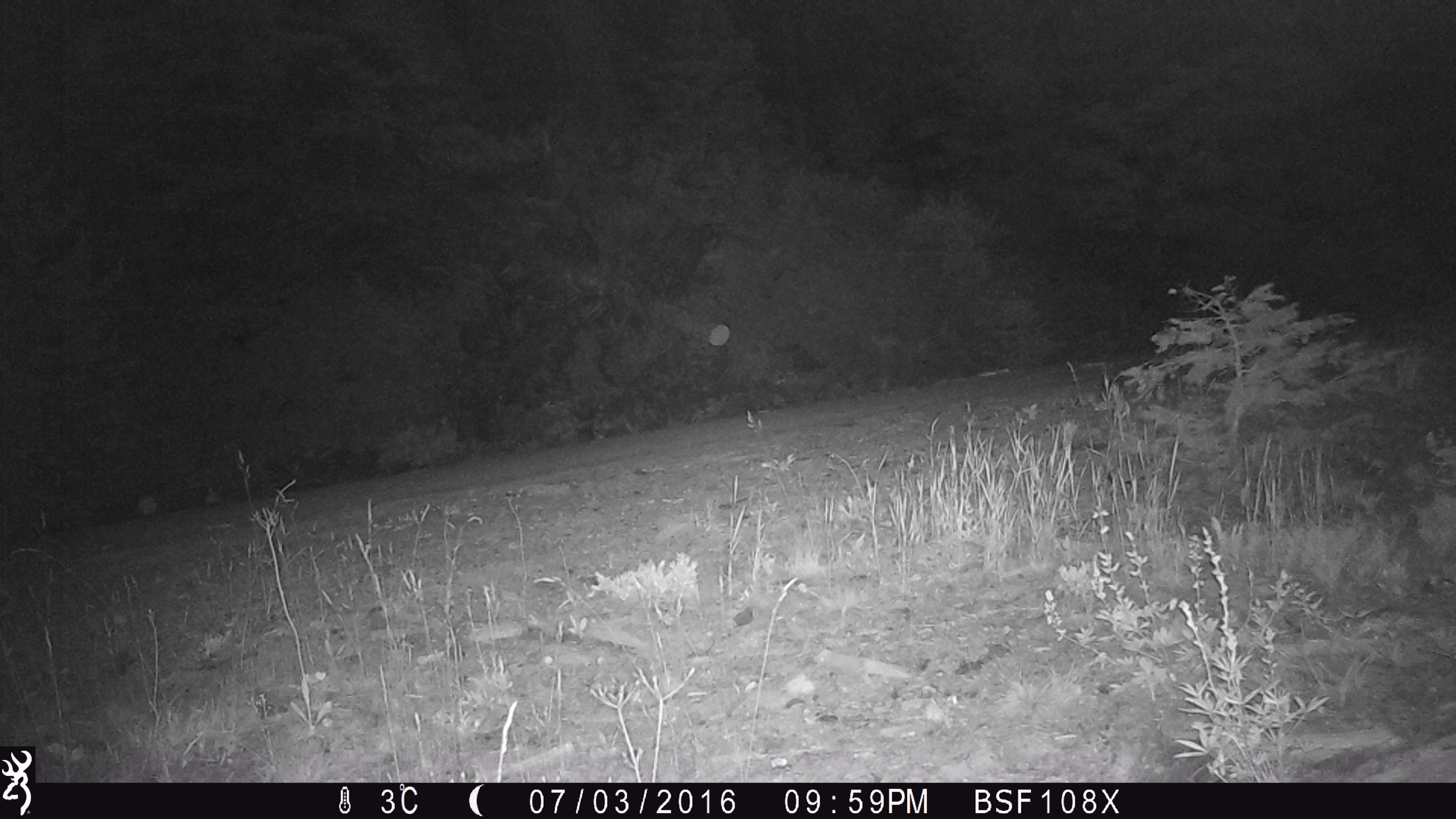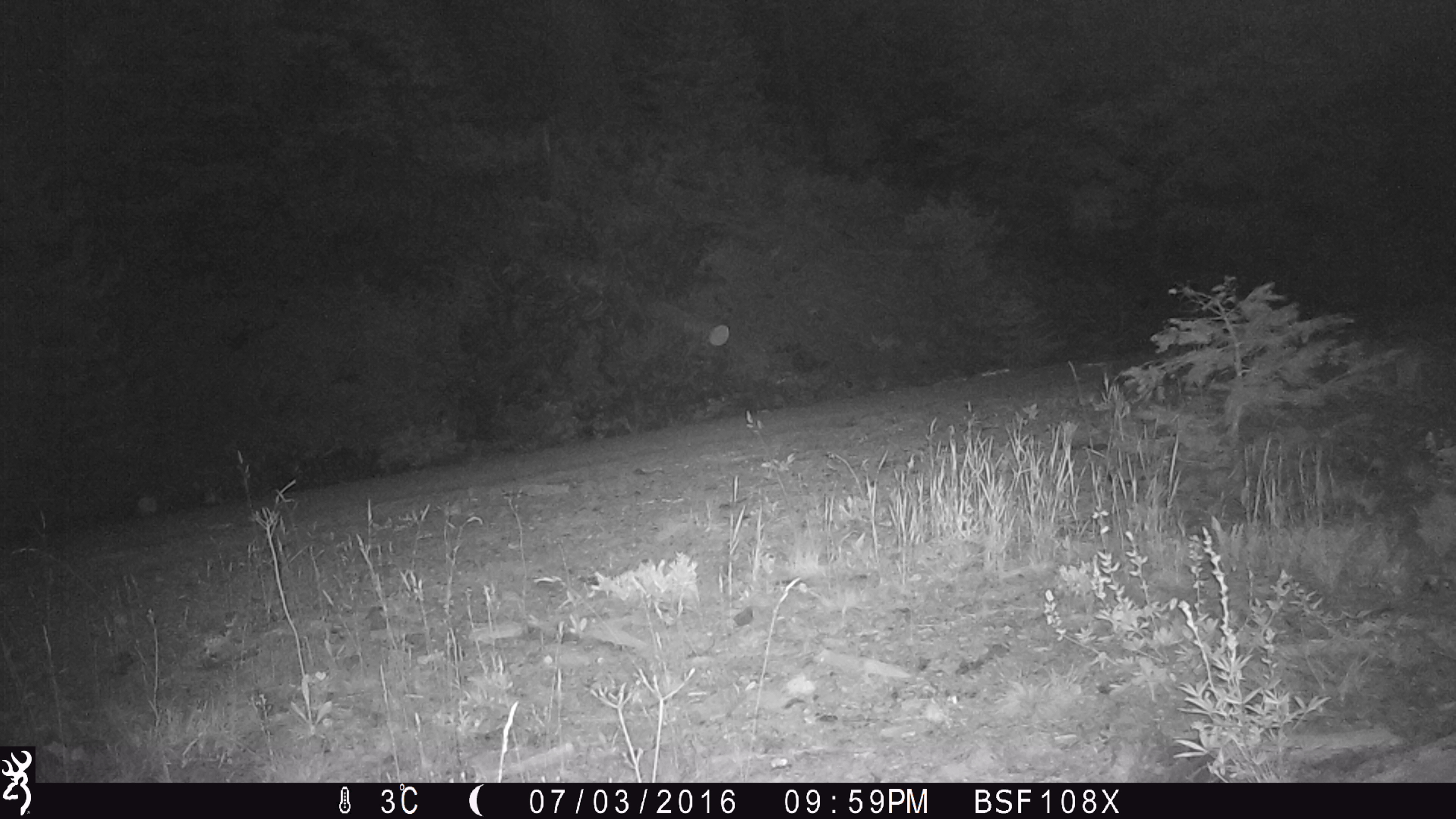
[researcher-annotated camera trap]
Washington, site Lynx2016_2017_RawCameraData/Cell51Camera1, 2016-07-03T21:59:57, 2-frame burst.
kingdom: Animalia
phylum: Chordata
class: Mammalia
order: Artiodactyla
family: Cervidae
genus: Odocoileus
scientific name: Odocoileus hemionus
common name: mule deer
Odocoileus hemionus (mule deer). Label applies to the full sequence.